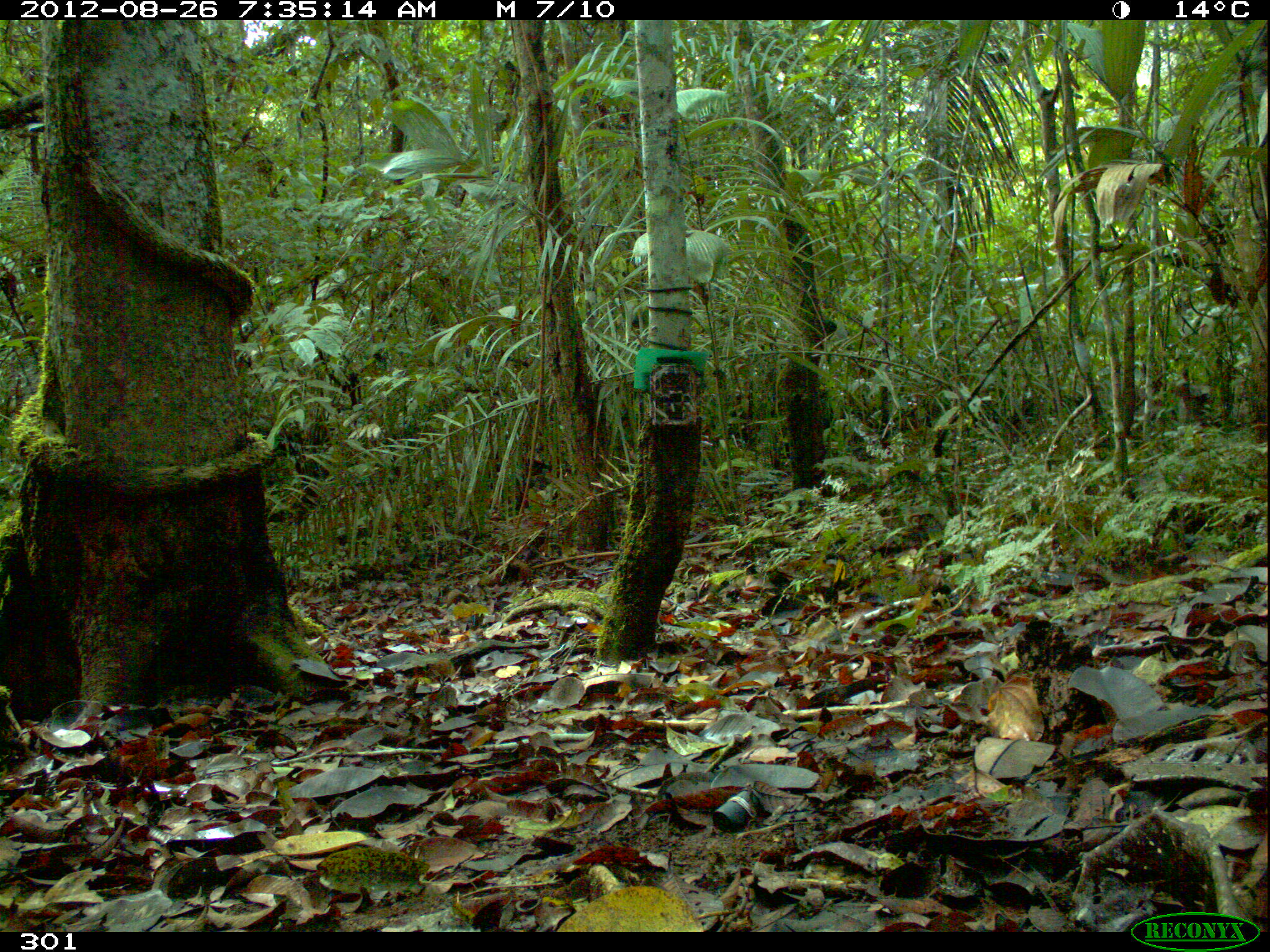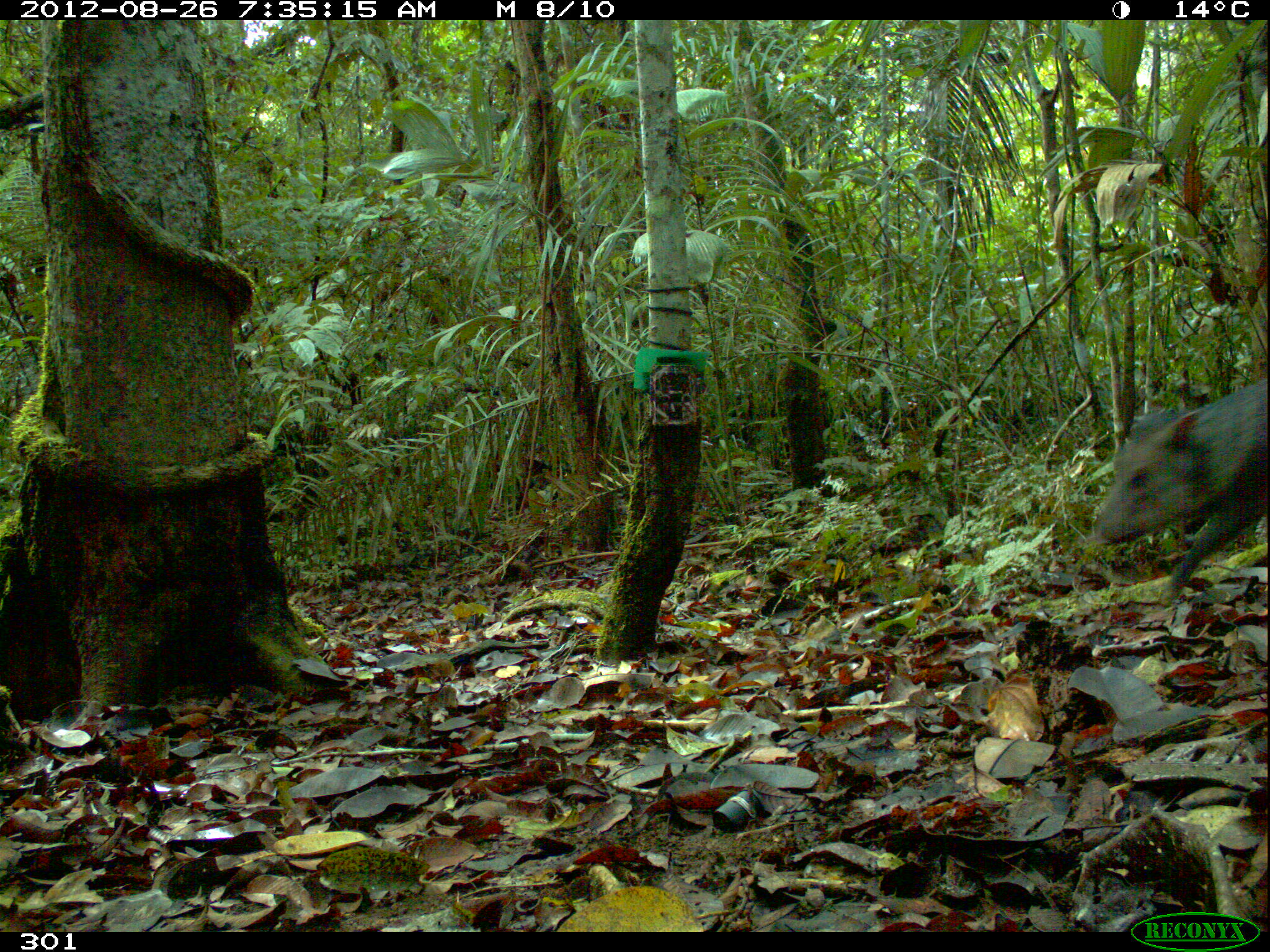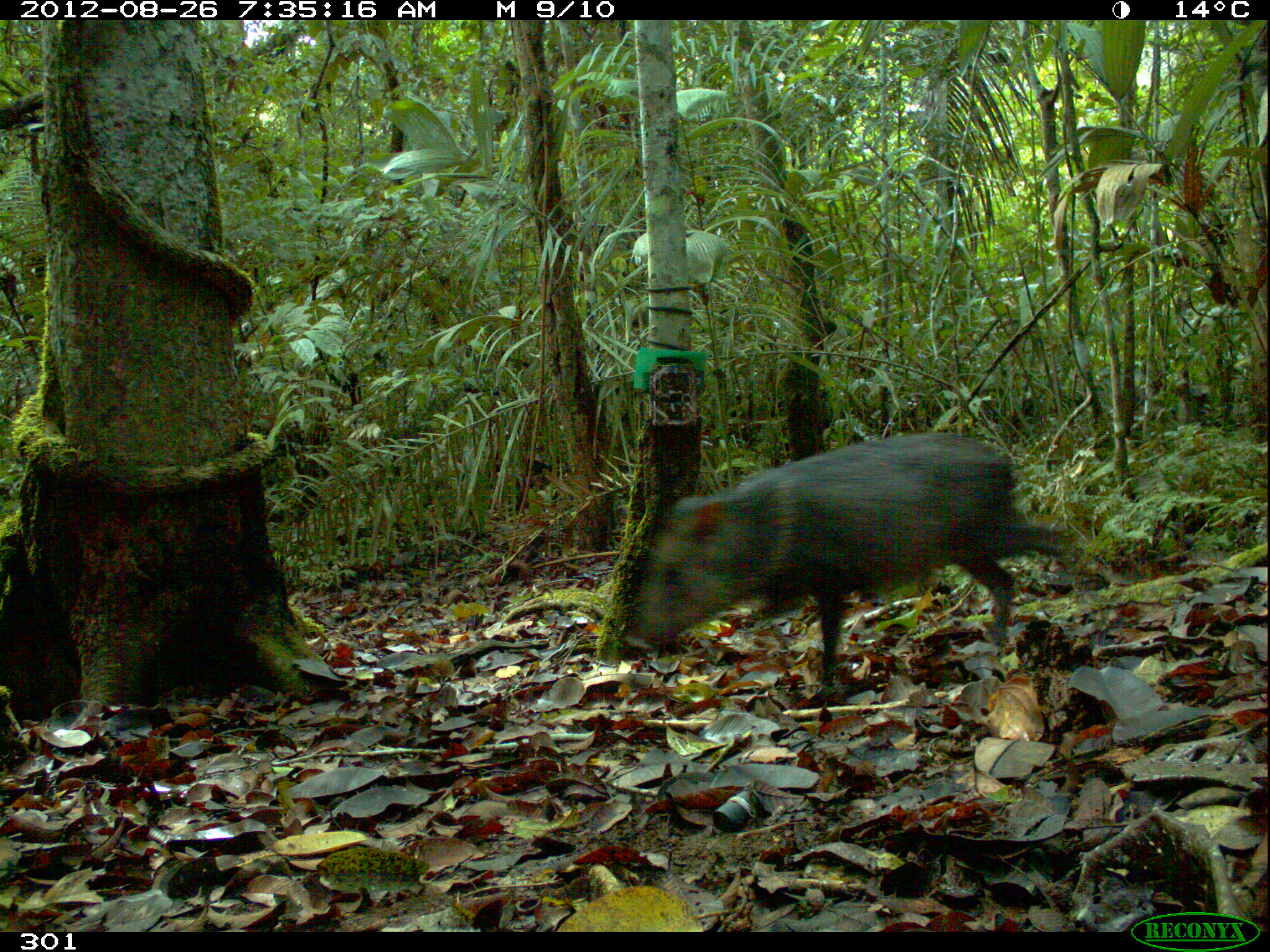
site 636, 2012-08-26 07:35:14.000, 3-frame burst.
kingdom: Animalia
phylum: Chordata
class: Mammalia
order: Artiodactyla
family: Tayassuidae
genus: Pecari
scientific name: Pecari tajacu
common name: collared peccary